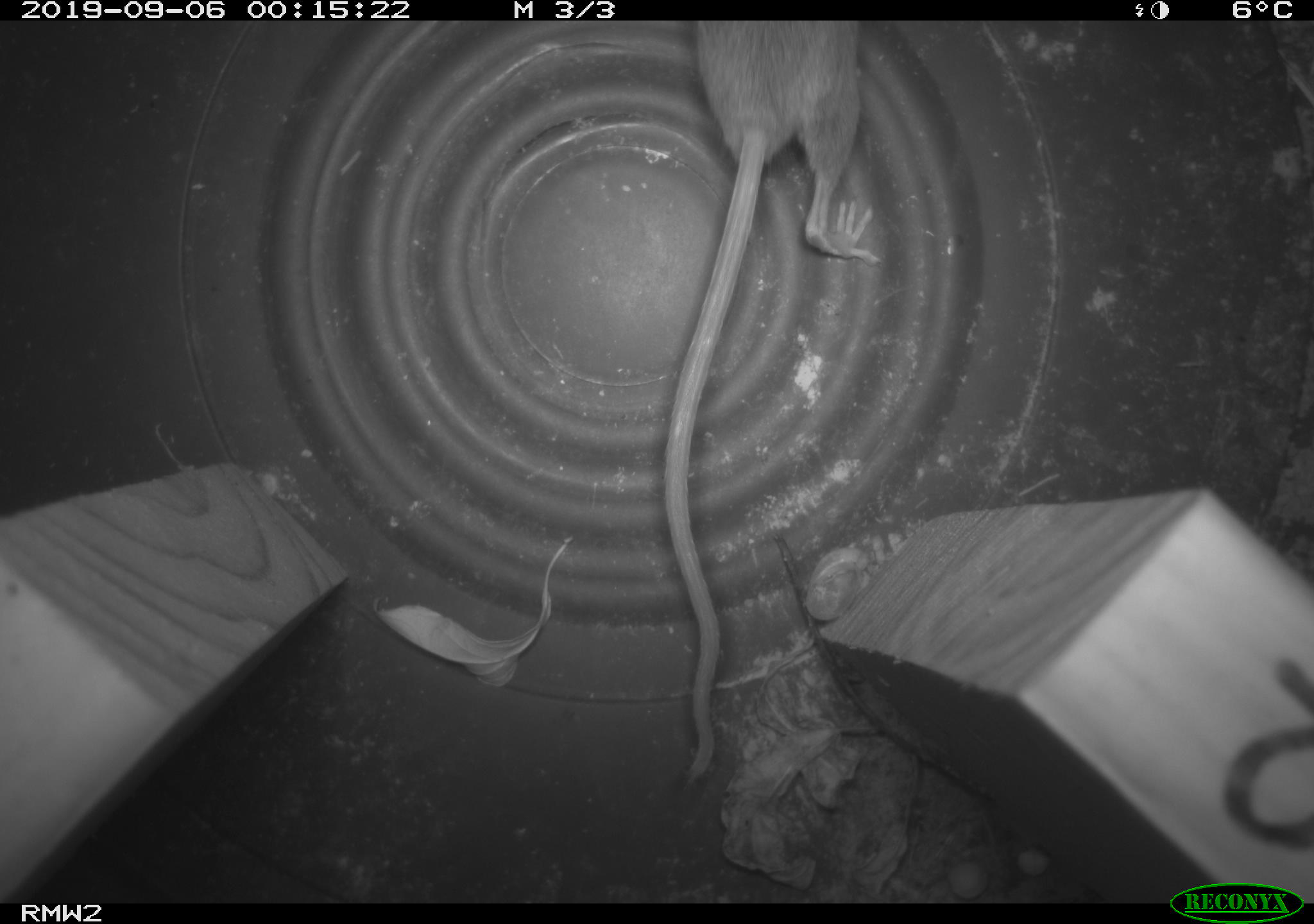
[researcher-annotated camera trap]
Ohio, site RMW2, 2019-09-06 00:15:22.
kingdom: Animalia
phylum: Chordata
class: Mammalia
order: Rodentia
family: Cricetidae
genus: Peromyscus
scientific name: Peromyscus leucopus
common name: white-footed mouse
White-footed mouse (Peromyscus leucopus).